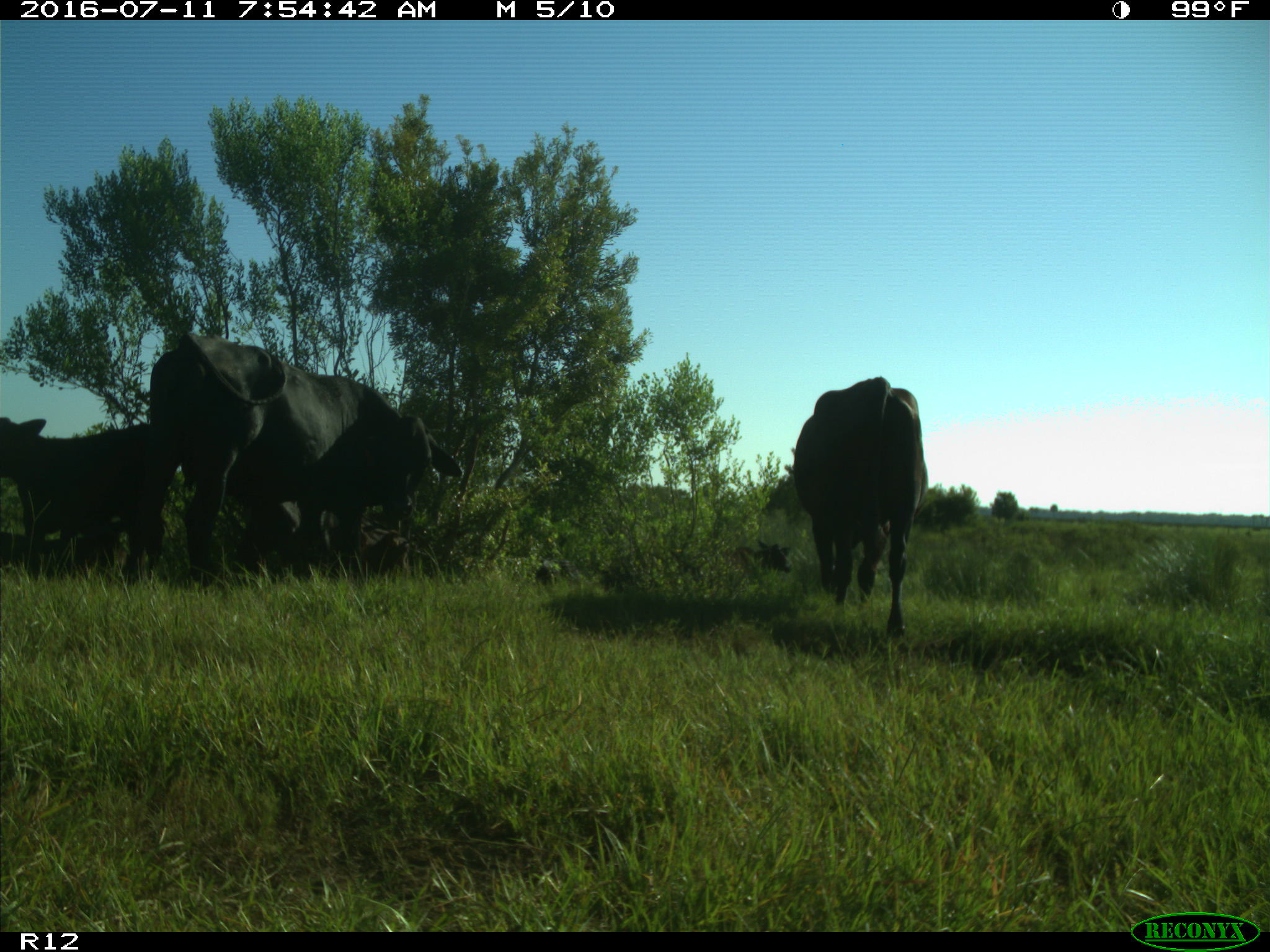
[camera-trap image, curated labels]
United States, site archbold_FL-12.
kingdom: Animalia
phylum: Chordata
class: Mammalia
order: Artiodactyla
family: Bovidae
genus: Bos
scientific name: Bos taurus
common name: domestic cow